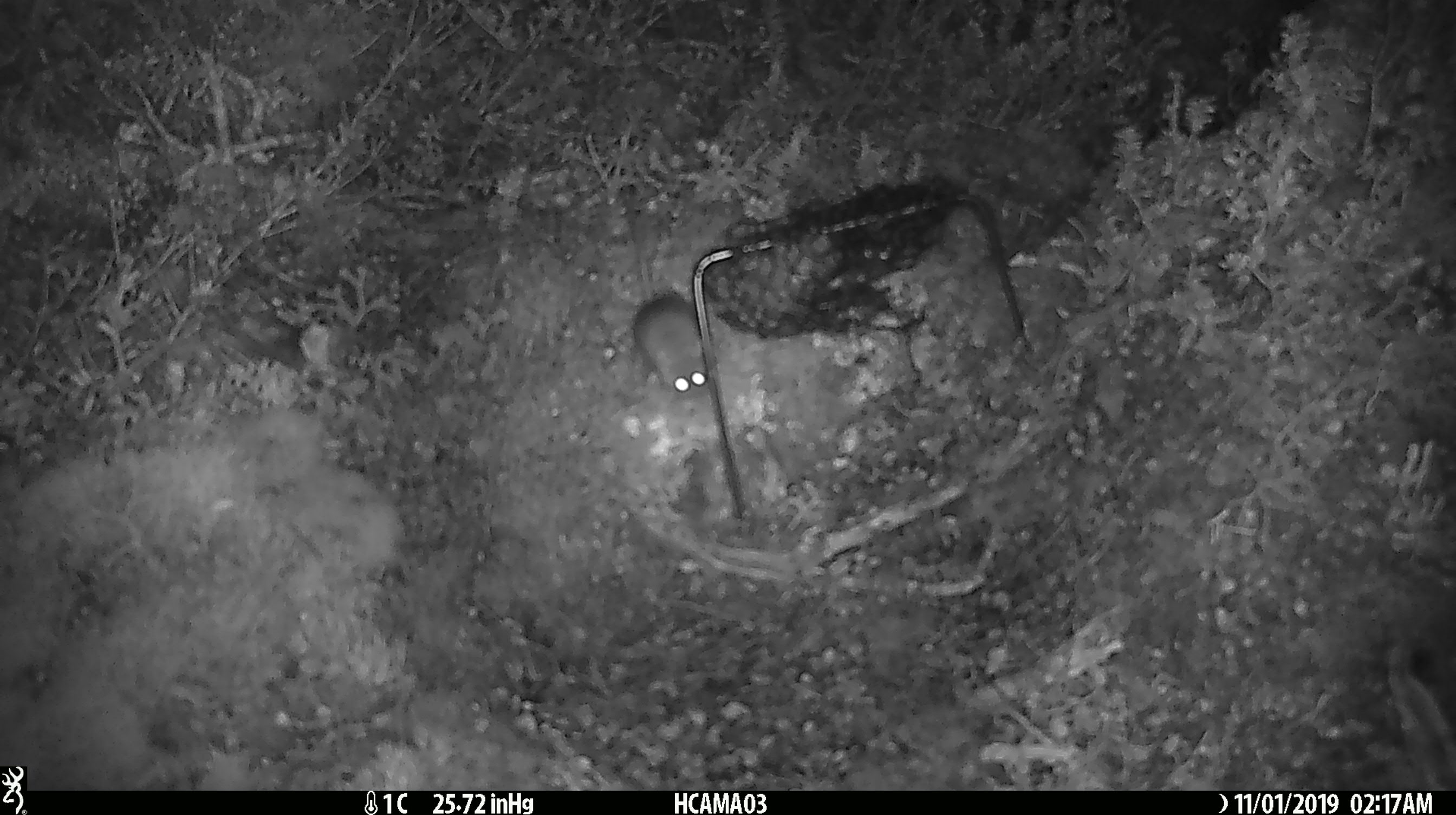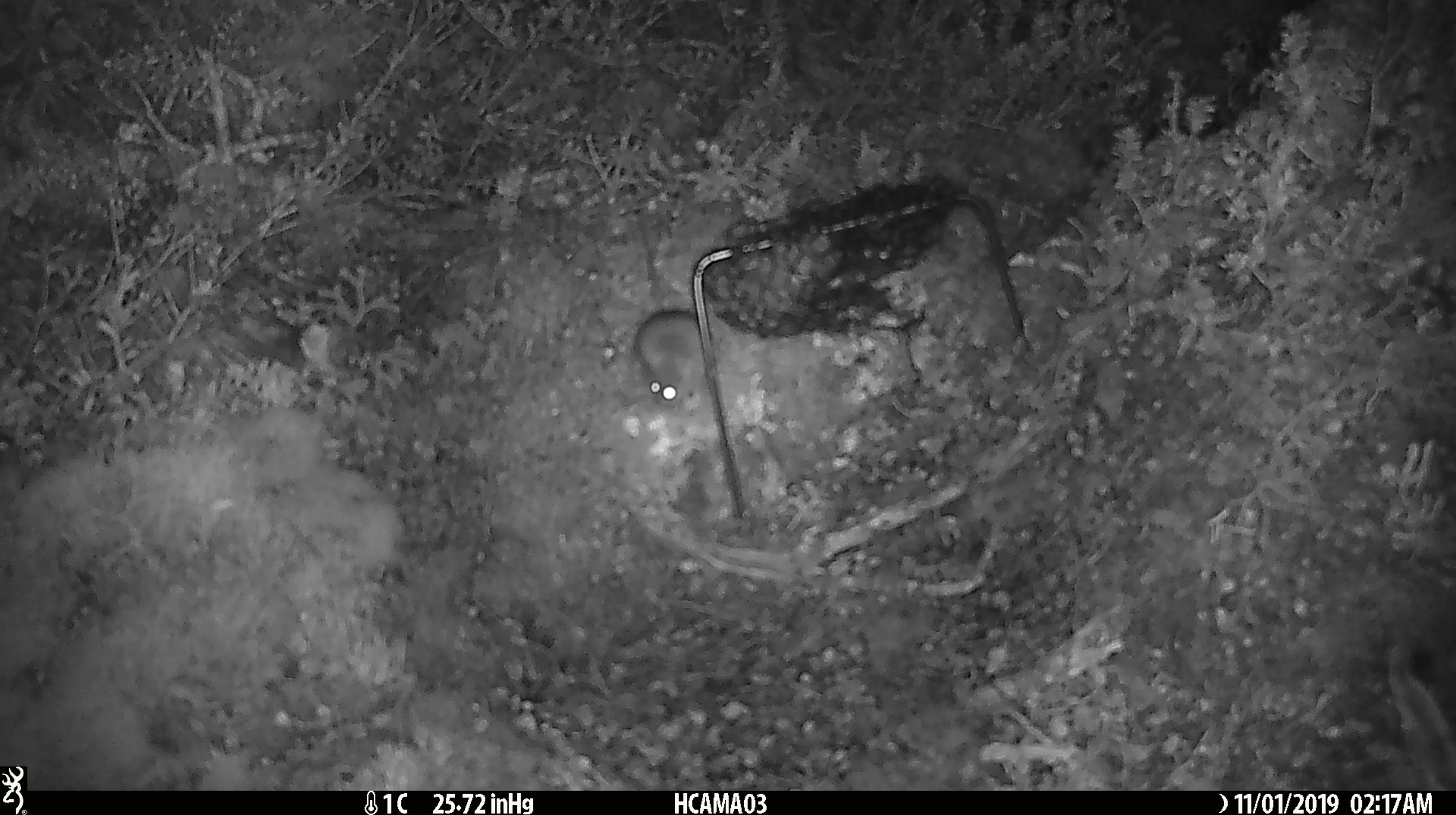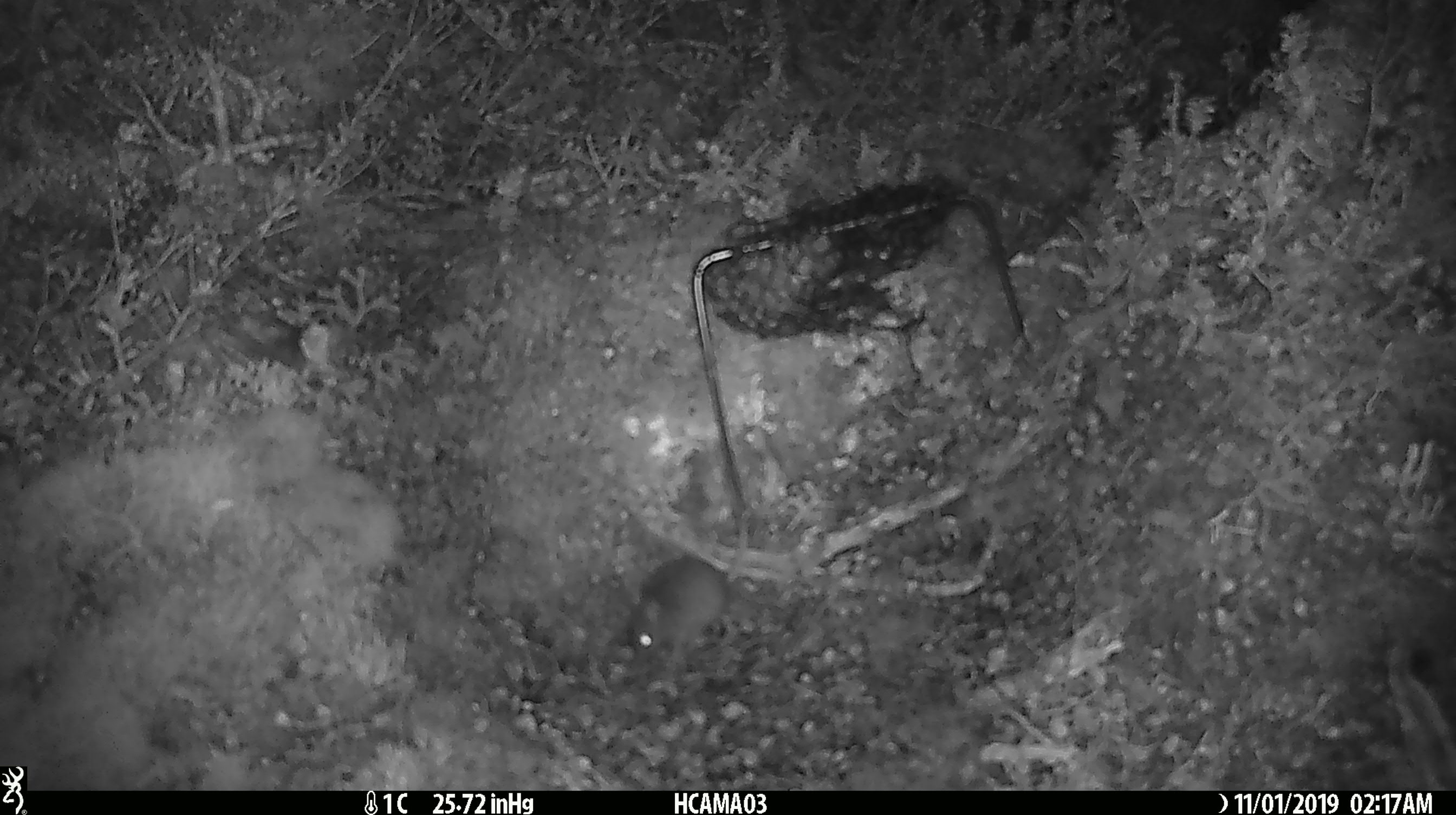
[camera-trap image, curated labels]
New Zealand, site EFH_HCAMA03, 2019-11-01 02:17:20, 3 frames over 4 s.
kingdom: Animalia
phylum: Chordata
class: Mammalia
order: Rodentia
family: Muridae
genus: Mus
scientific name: Mus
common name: mouse